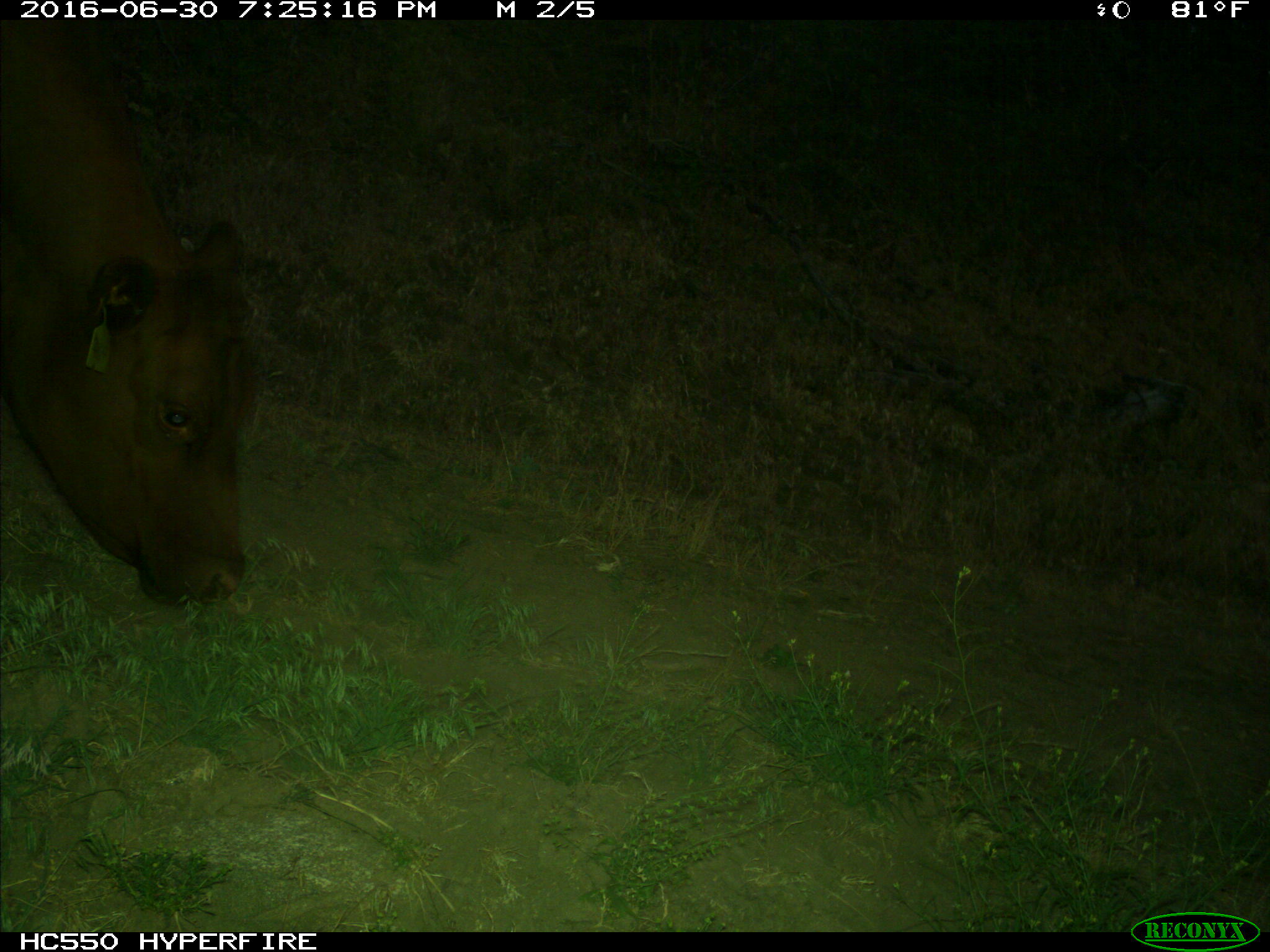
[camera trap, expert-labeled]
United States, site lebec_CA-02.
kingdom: Animalia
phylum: Chordata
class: Mammalia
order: Artiodactyla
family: Bovidae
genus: Bos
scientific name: Bos taurus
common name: domestic cow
Bos taurus (domestic cow).